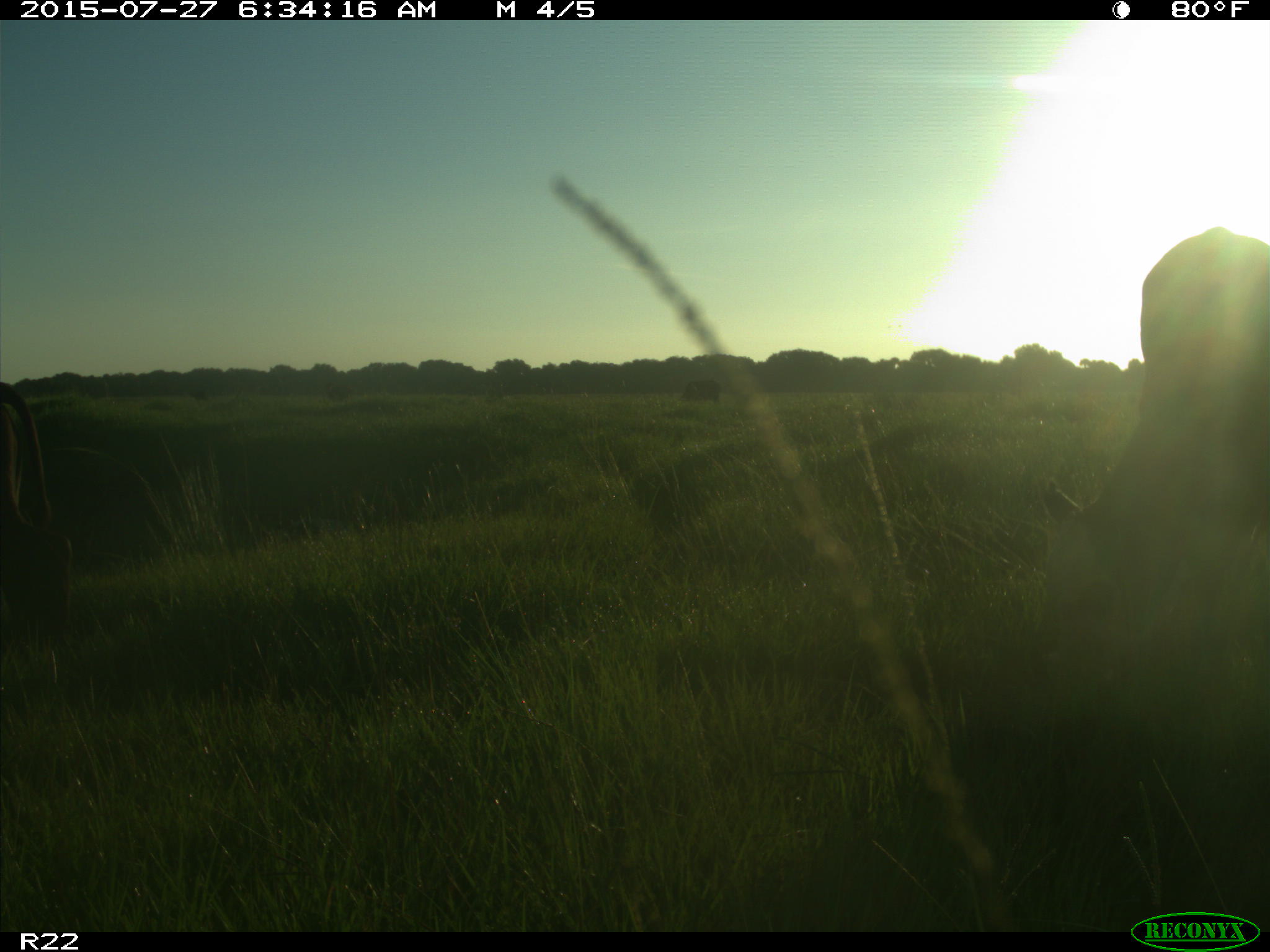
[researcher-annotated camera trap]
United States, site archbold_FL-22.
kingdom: Animalia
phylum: Chordata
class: Mammalia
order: Artiodactyla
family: Bovidae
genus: Bos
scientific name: Bos taurus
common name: domestic cow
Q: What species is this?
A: Bos taurus (domestic cow).